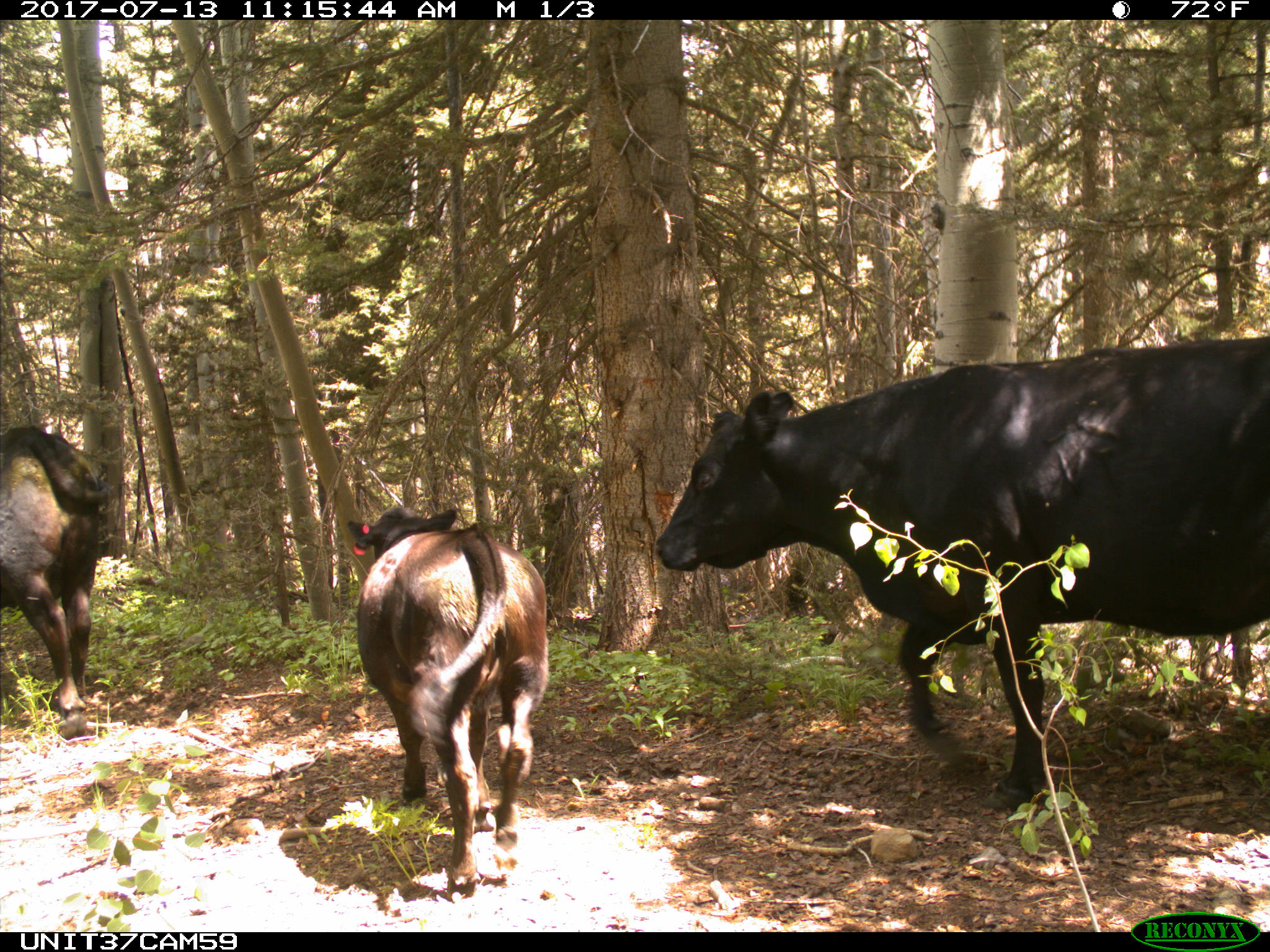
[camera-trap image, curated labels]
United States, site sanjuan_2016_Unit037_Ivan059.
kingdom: Animalia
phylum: Chordata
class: Mammalia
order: Artiodactyla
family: Bovidae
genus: Bos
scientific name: Bos taurus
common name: domestic cow